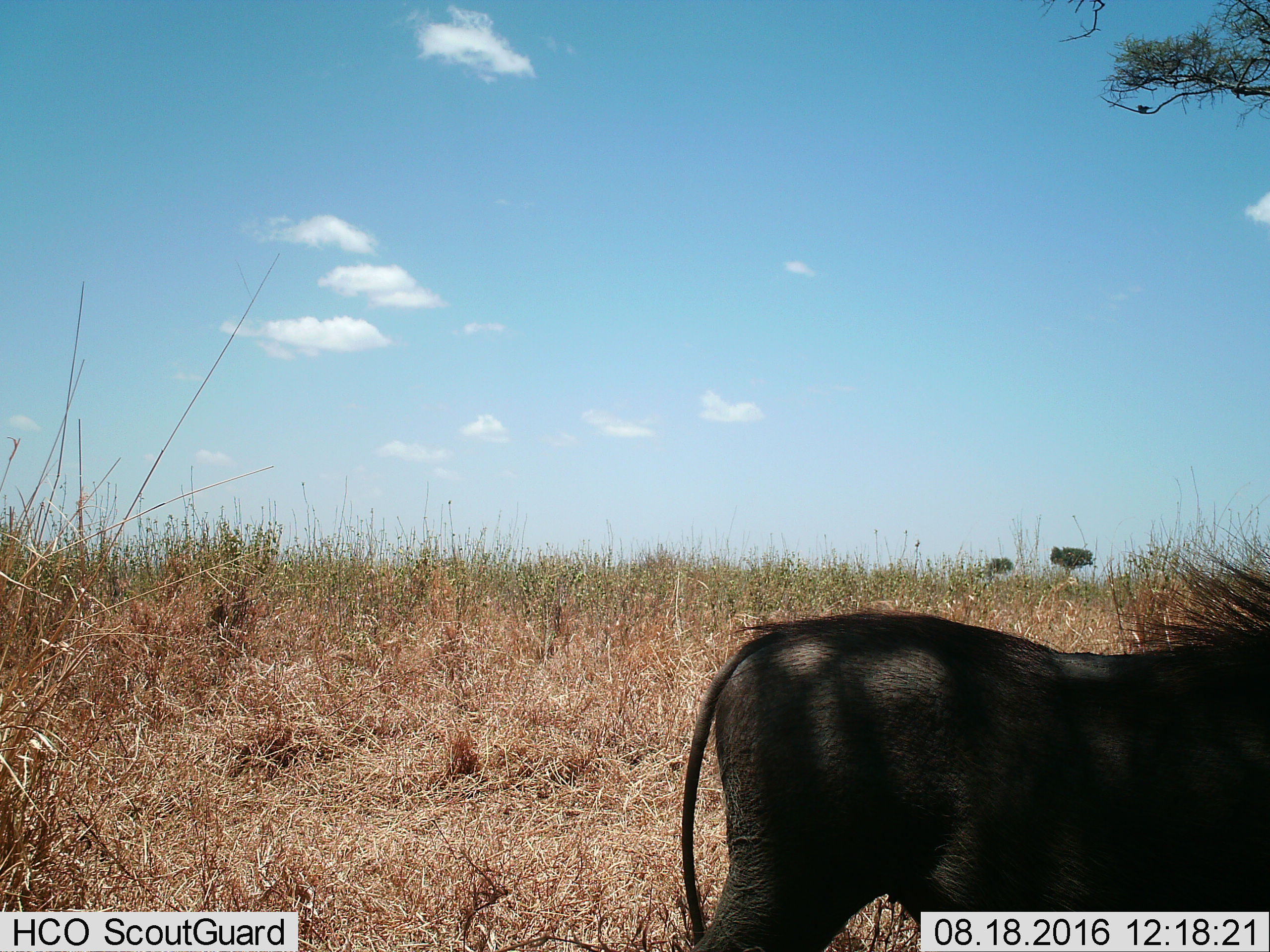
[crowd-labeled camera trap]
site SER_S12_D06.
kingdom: Animalia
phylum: Chordata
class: Mammalia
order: Artiodactyla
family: Suidae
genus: Phacochoerus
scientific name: Phacochoerus africanus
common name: warthog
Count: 1.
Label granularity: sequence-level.